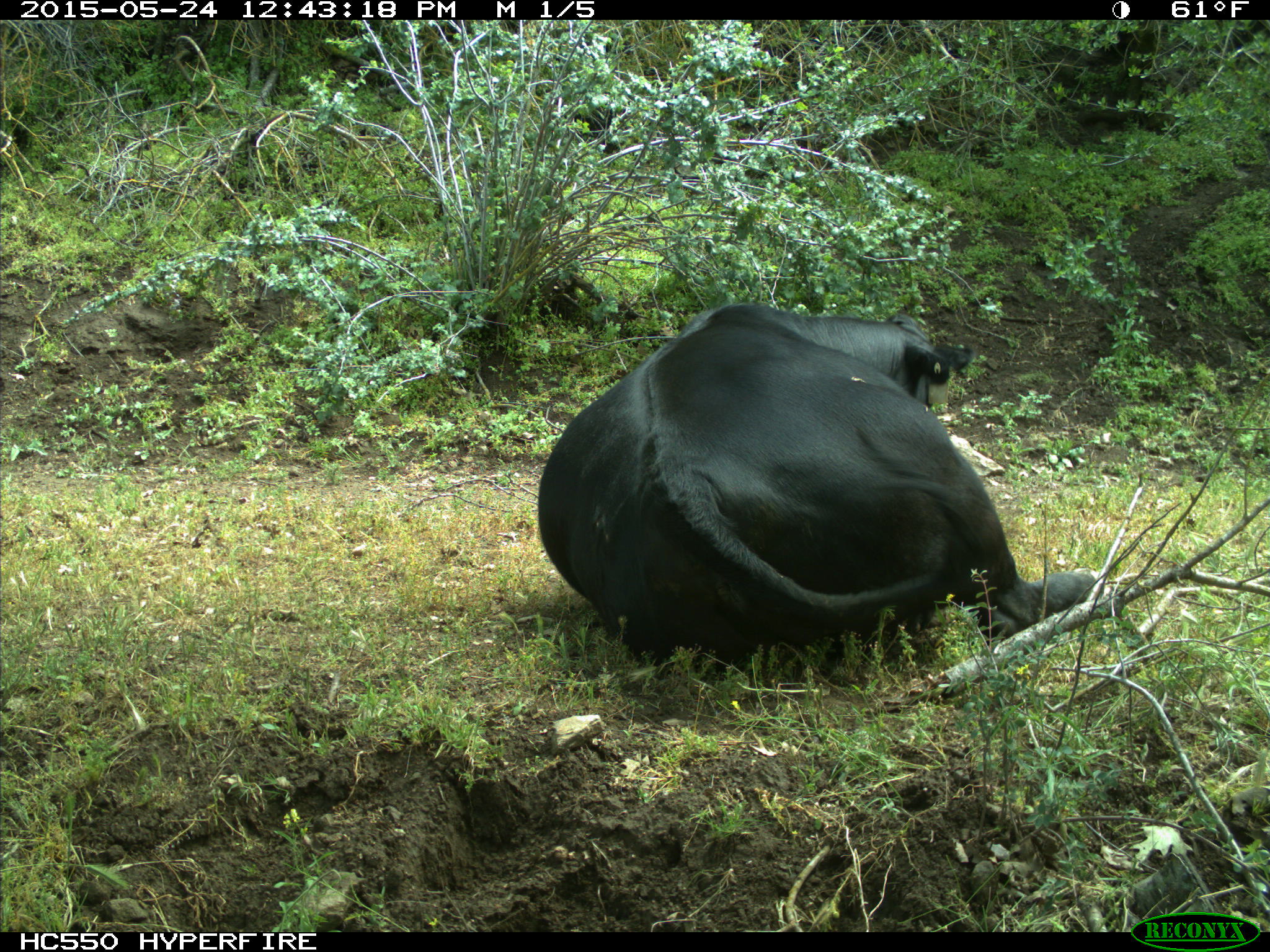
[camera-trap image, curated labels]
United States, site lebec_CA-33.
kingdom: Animalia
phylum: Chordata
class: Mammalia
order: Artiodactyla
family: Bovidae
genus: Bos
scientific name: Bos taurus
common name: domestic cow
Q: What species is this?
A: Bos taurus (domestic cow).